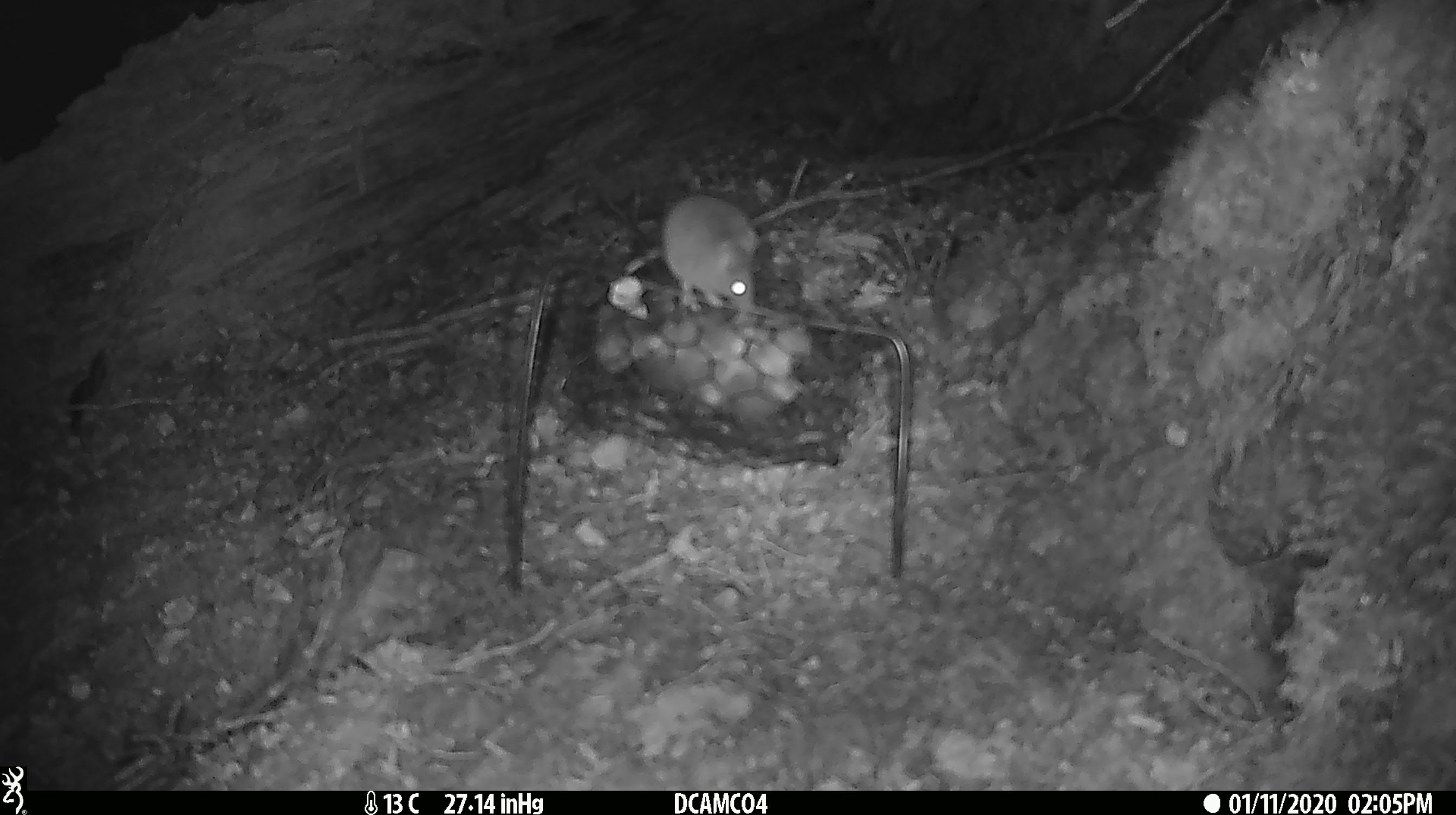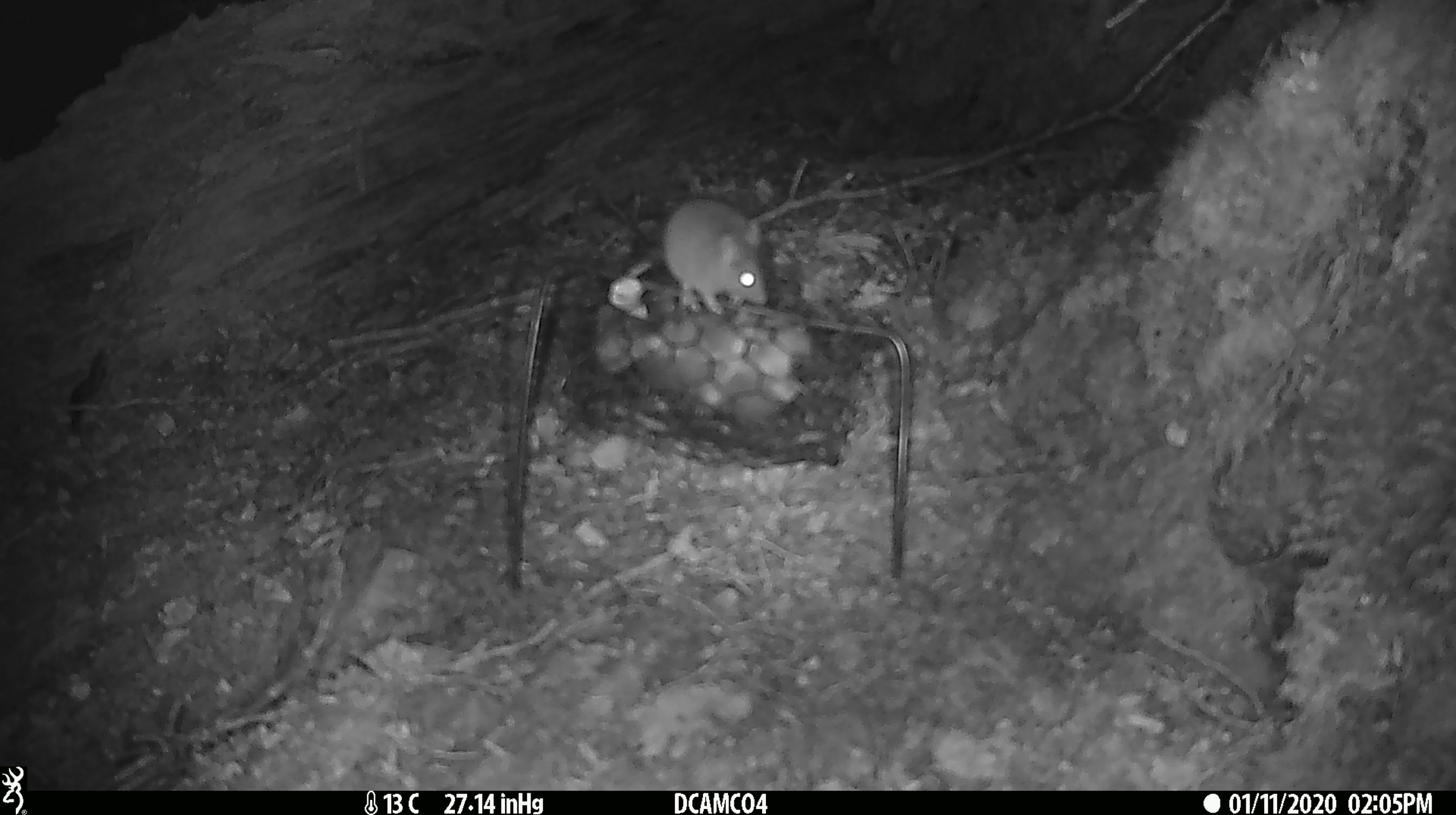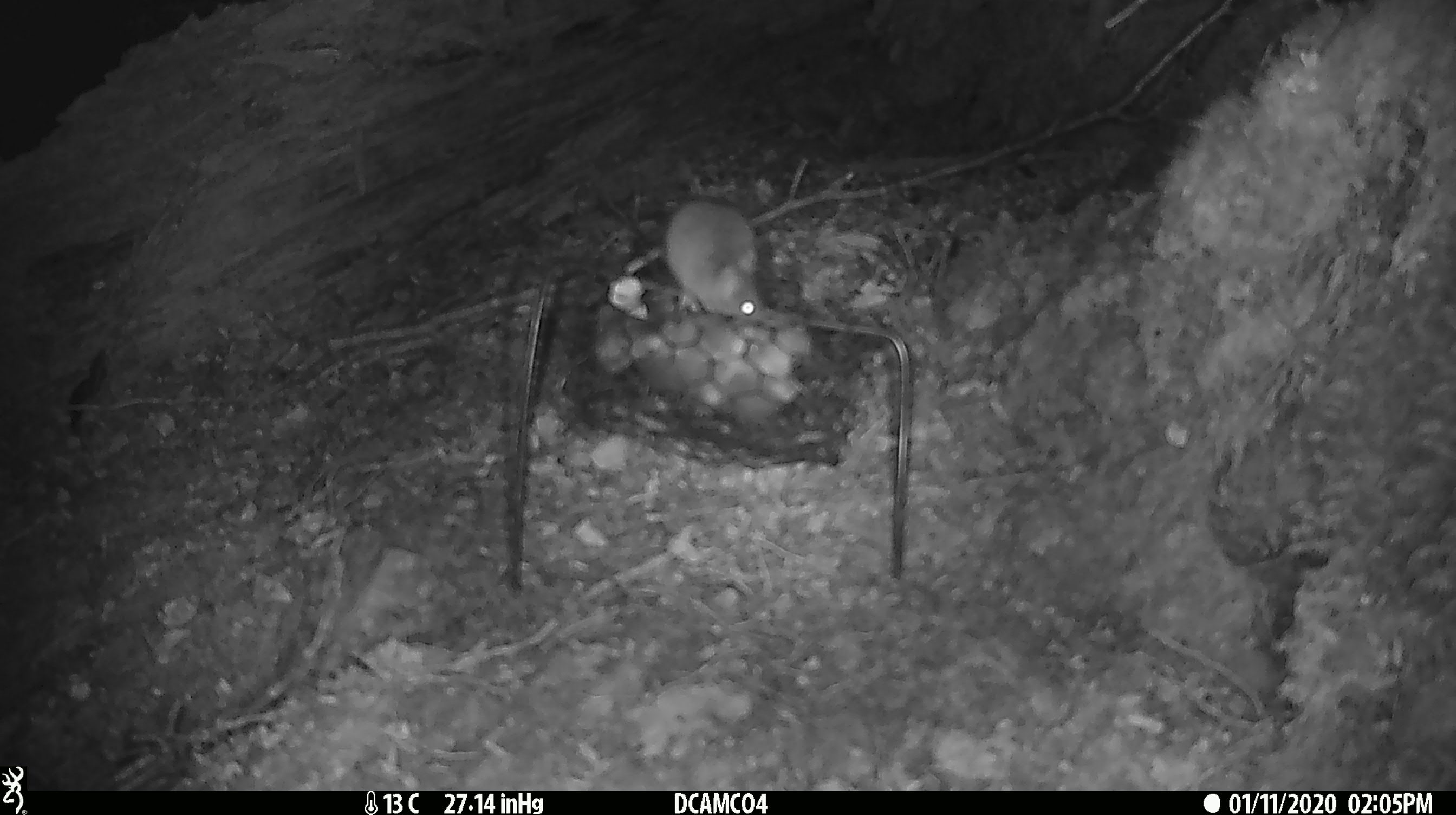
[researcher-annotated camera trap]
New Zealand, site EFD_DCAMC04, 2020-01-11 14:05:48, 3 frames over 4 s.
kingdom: Animalia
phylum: Chordata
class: Mammalia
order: Rodentia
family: Muridae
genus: Mus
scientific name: Mus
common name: mouse